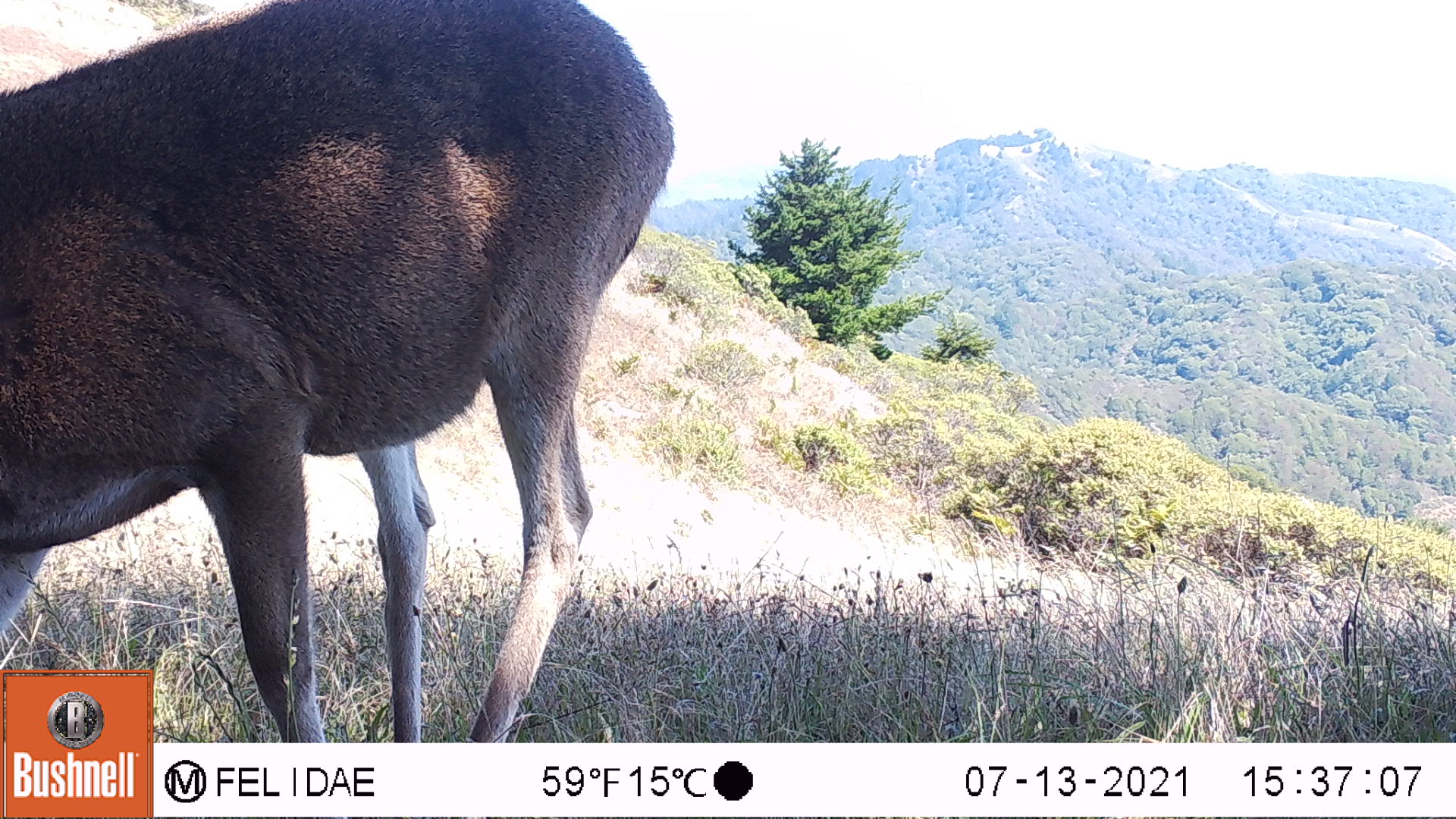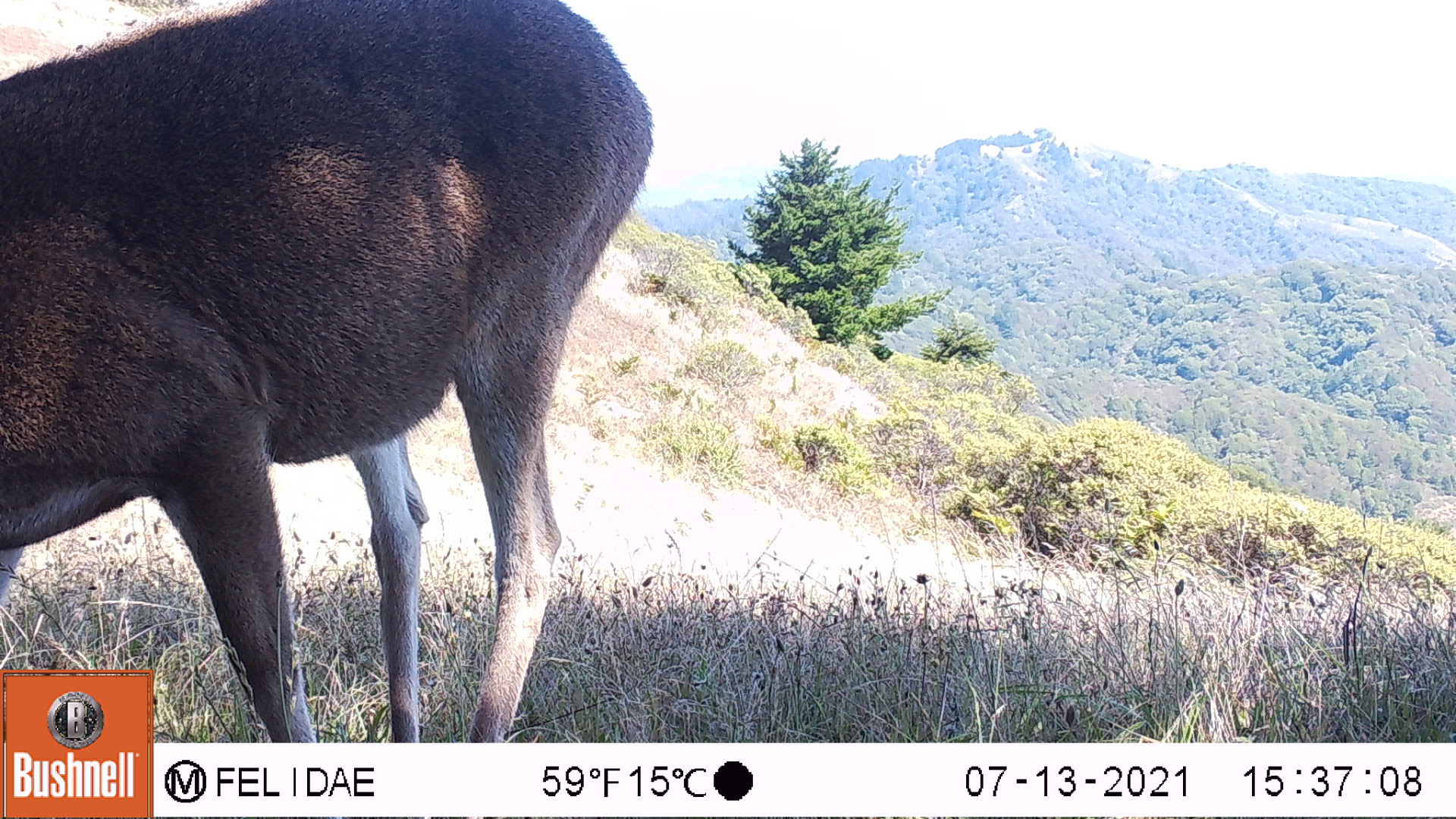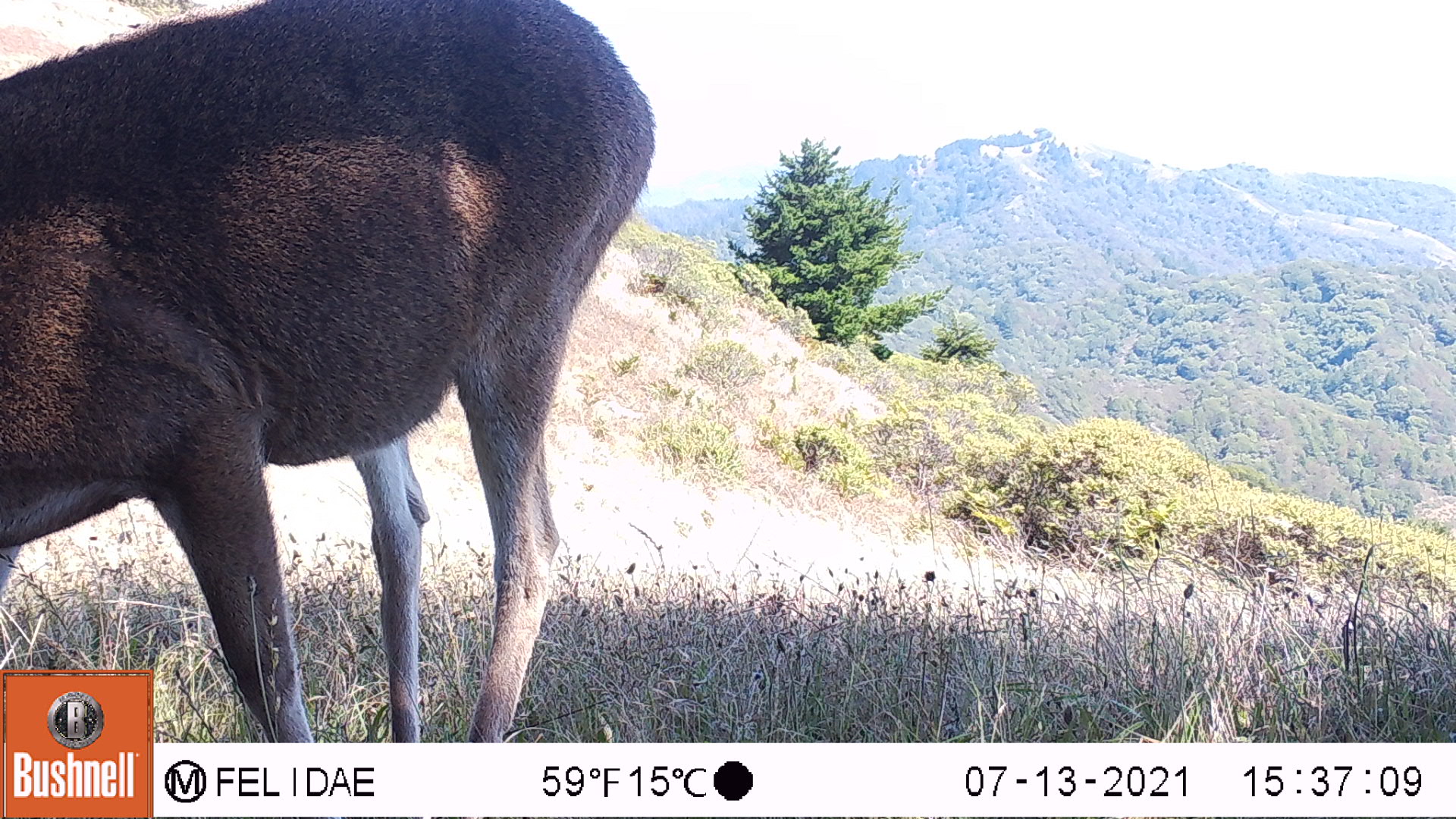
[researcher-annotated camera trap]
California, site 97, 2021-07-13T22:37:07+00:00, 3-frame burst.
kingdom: Animalia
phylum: Chordata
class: Mammalia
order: Artiodactyla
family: Cervidae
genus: Odocoileus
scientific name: Odocoileus hemionus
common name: mule deer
Mule deer (Odocoileus hemionus).